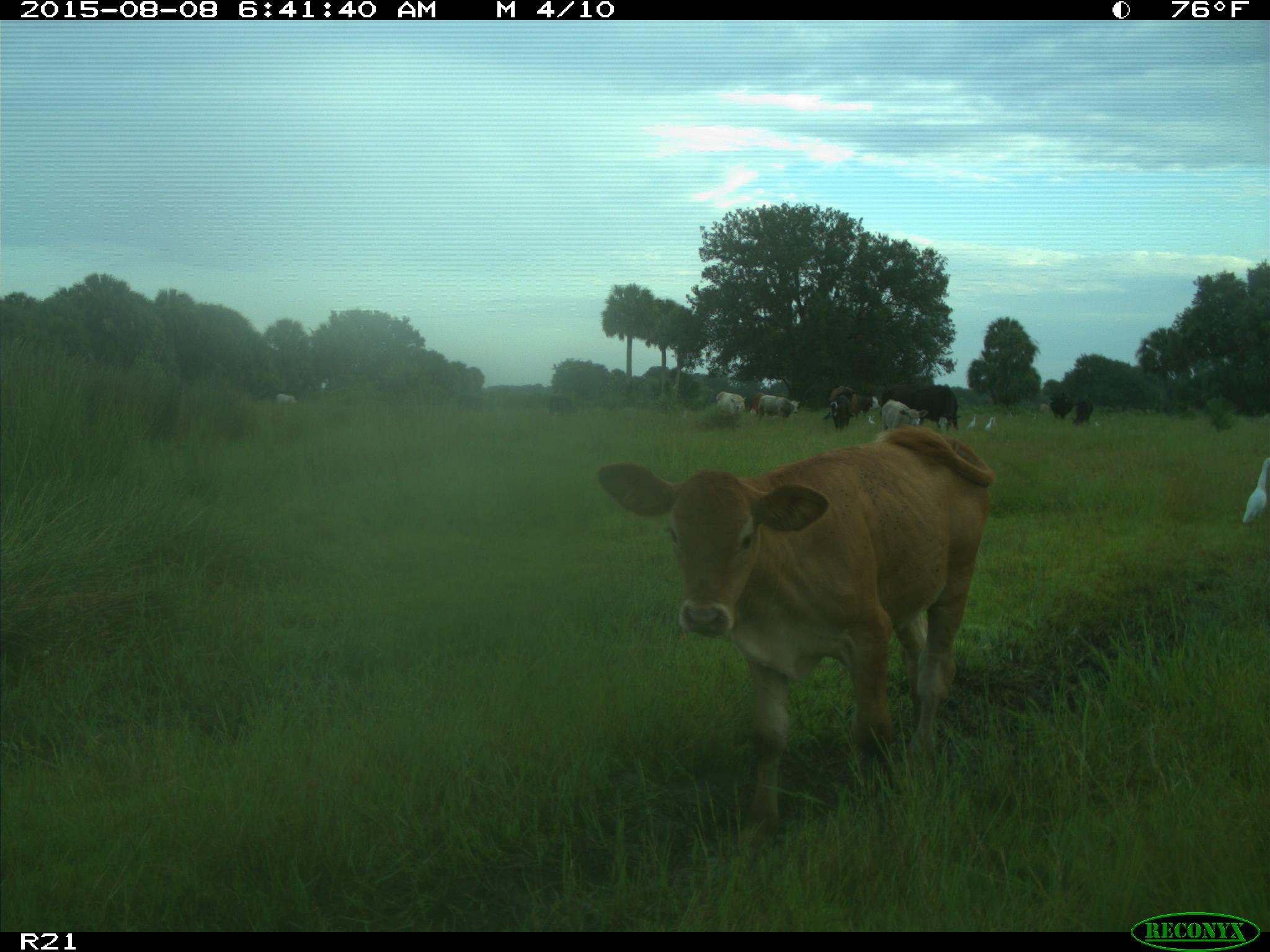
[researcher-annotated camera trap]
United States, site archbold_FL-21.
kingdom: Animalia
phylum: Chordata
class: Mammalia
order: Artiodactyla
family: Bovidae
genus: Bos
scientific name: Bos taurus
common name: domestic cow